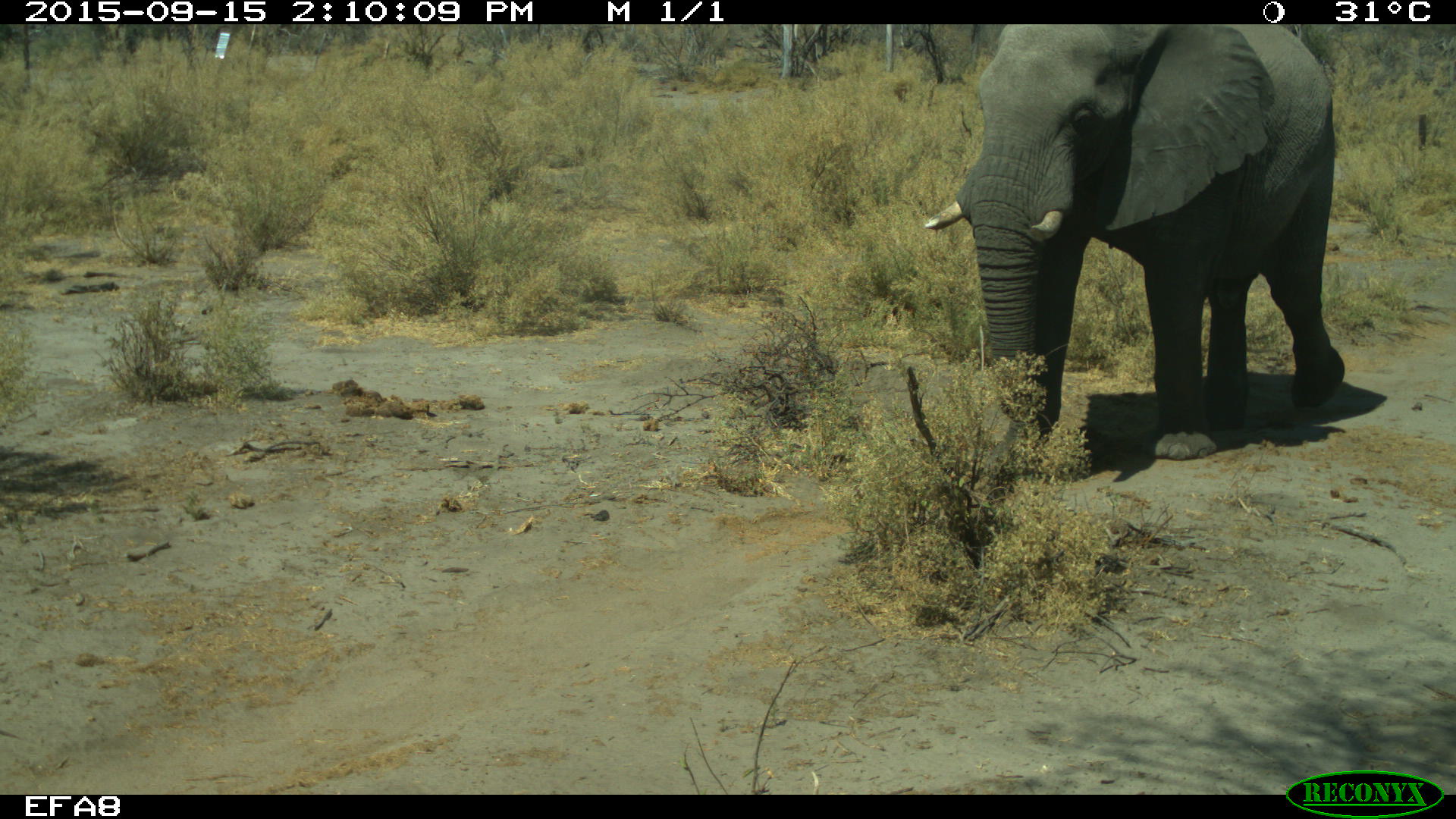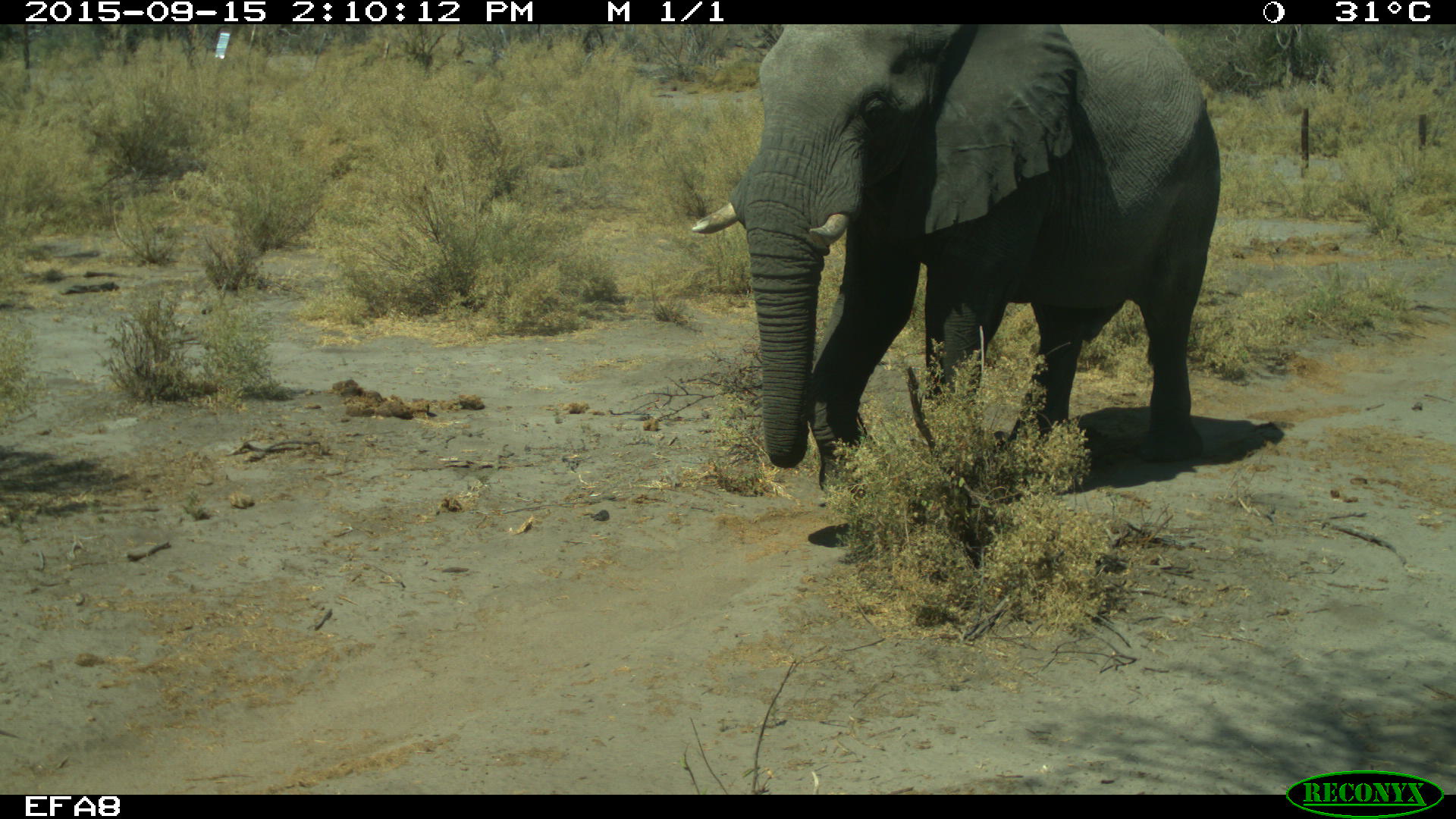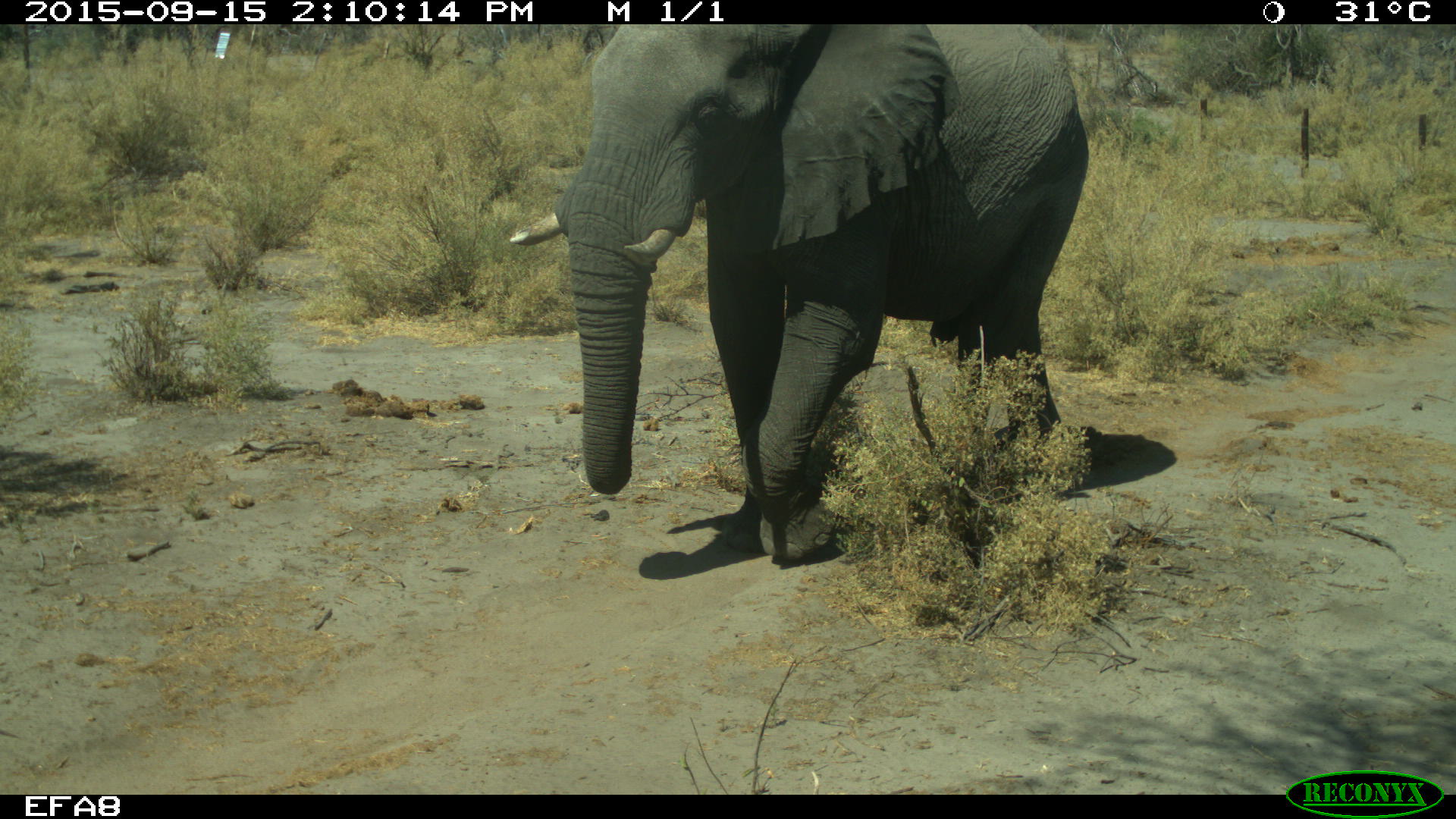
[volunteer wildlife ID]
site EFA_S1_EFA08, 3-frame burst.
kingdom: Animalia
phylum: Chordata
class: Mammalia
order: Proboscidea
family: Elephantidae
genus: Loxodonta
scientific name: Loxodonta africana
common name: african bush elephant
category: elephant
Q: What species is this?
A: Elephant (african bush elephant) (Loxodonta africana).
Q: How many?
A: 1.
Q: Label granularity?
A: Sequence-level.